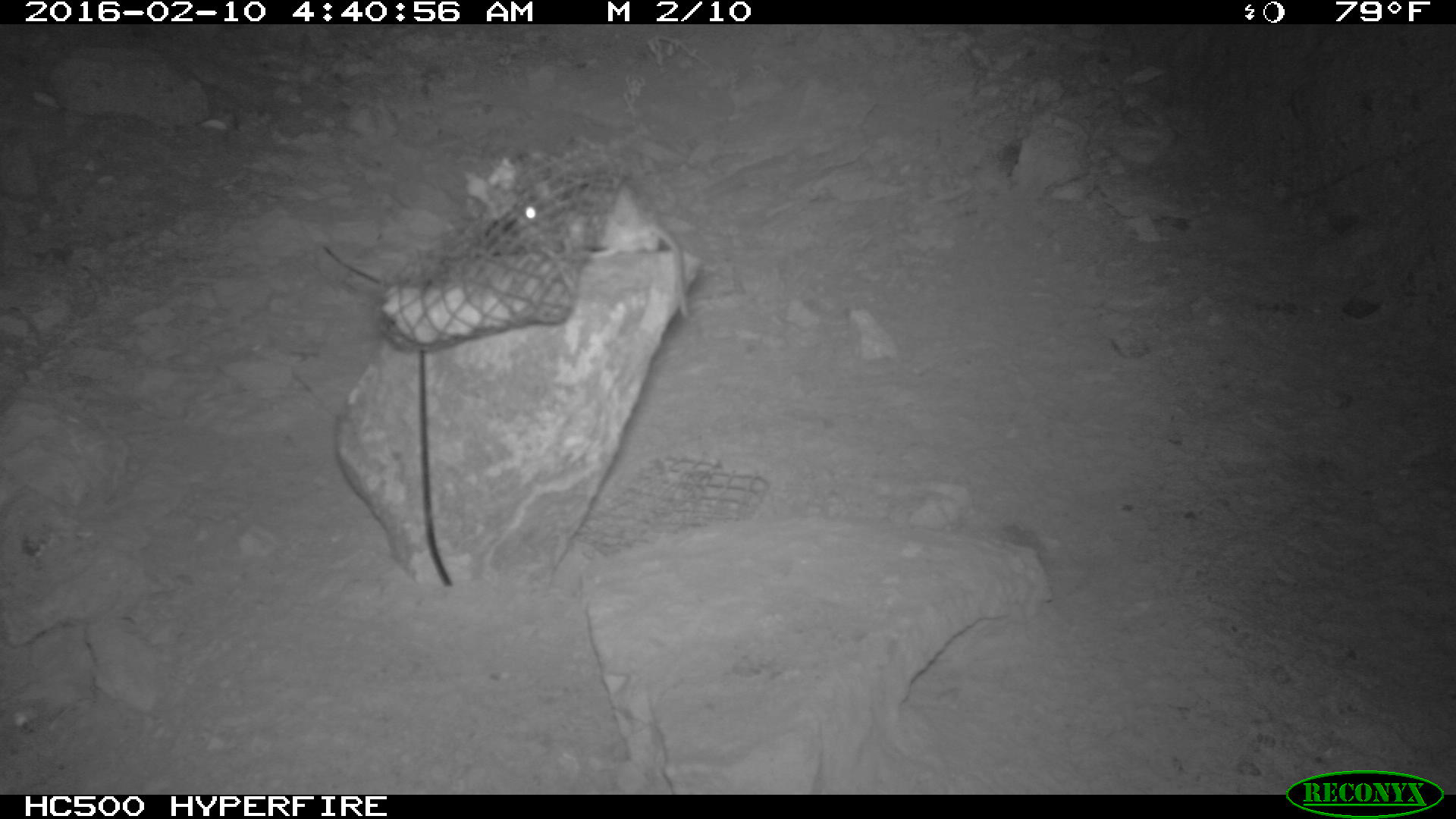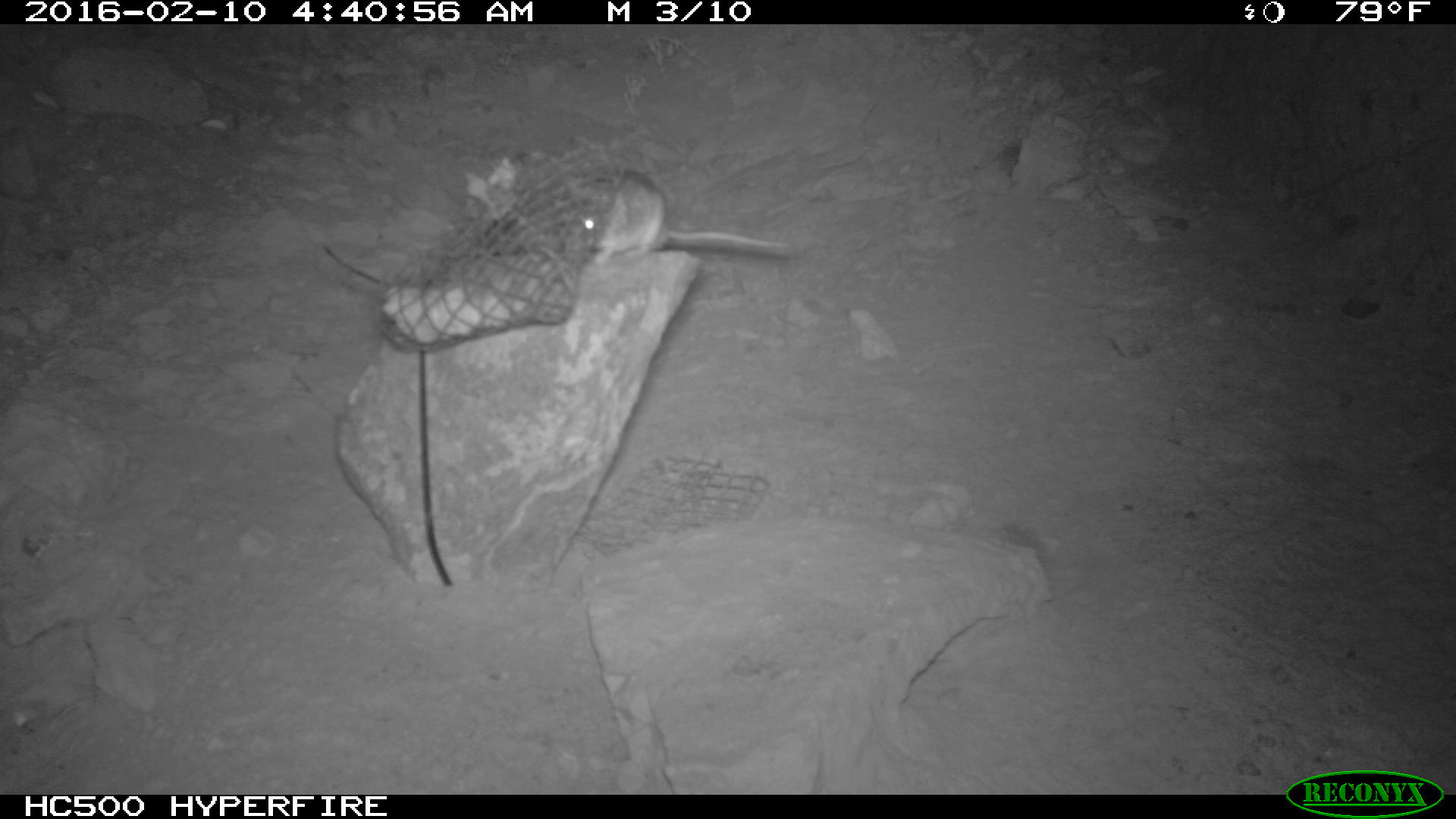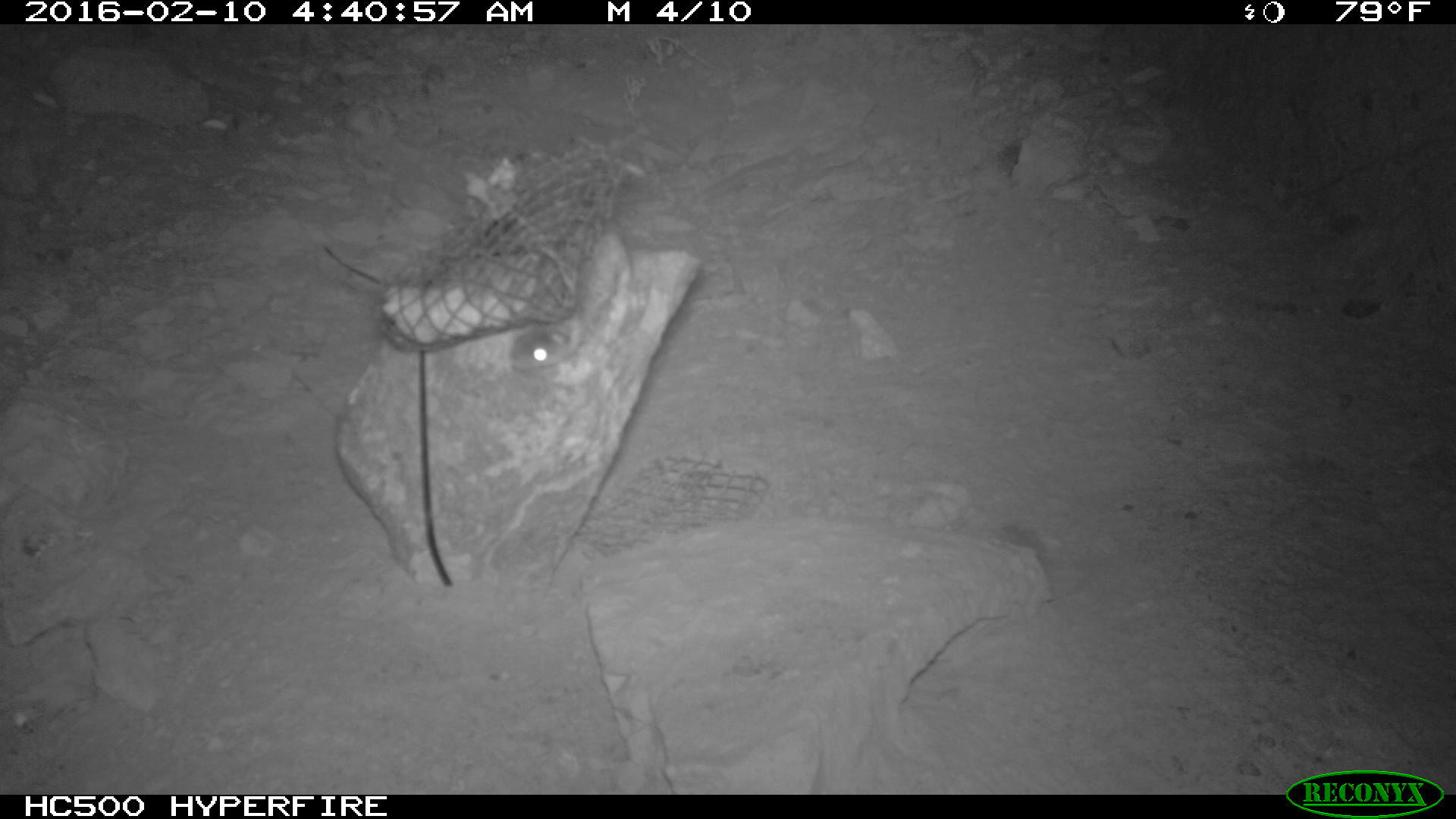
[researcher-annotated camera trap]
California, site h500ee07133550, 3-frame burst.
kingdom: Animalia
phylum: Chordata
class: Mammalia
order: Rodentia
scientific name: Rodentia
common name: rodent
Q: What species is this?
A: Rodent (Rodentia).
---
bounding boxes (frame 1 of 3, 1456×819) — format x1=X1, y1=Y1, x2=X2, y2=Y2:
rodent: x1=484, y1=172, x2=692, y2=321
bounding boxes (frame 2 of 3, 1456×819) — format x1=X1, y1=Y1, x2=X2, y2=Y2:
rodent: x1=573, y1=168, x2=788, y2=264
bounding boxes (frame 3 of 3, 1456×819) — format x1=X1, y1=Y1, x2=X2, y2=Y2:
rodent: x1=510, y1=219, x2=632, y2=372